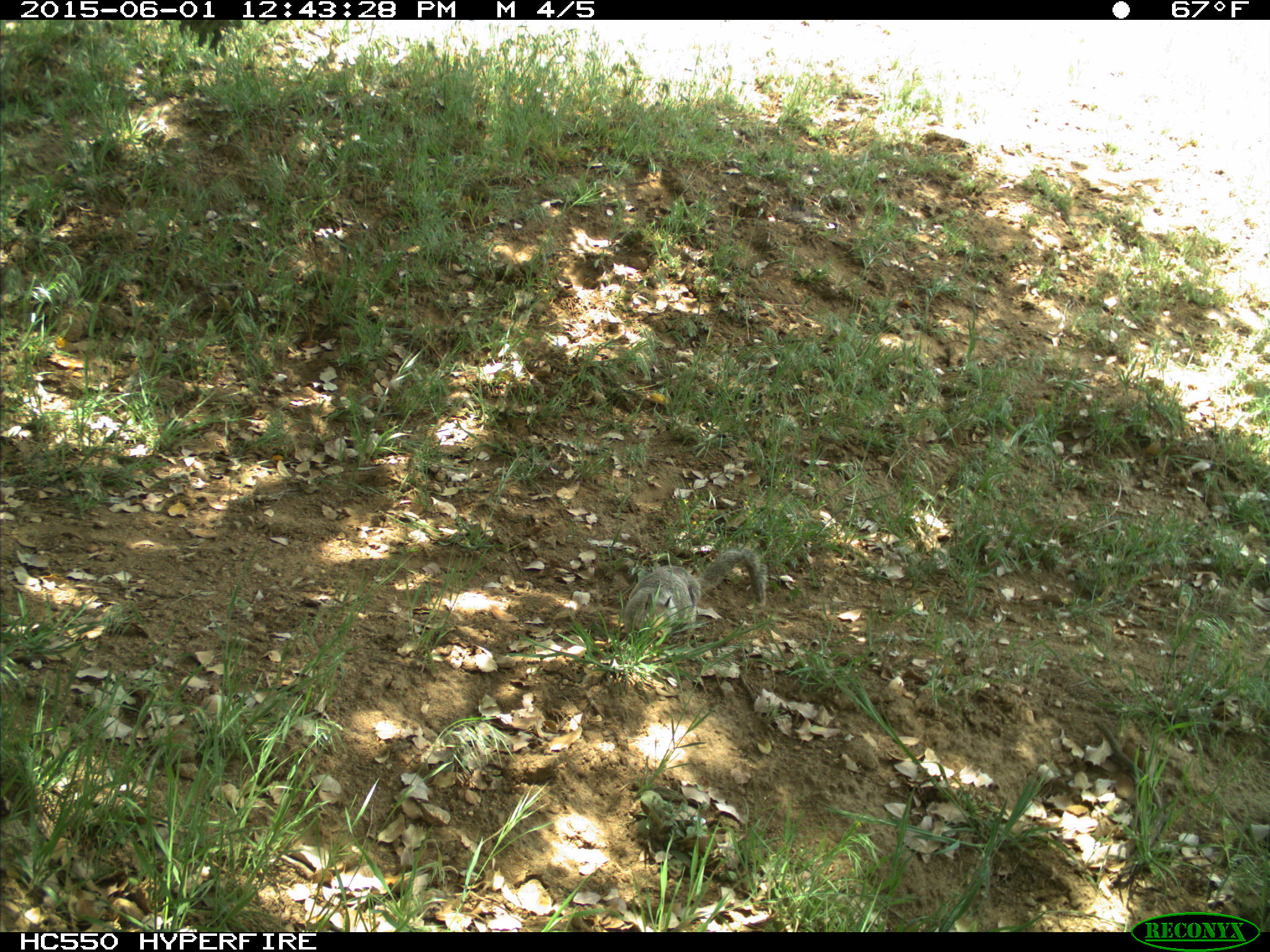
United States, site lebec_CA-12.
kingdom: Animalia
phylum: Chordata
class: Mammalia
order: Rodentia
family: Sciuridae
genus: Otospermophilus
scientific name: Otospermophilus beecheyi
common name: california ground squirrel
Otospermophilus beecheyi (california ground squirrel).